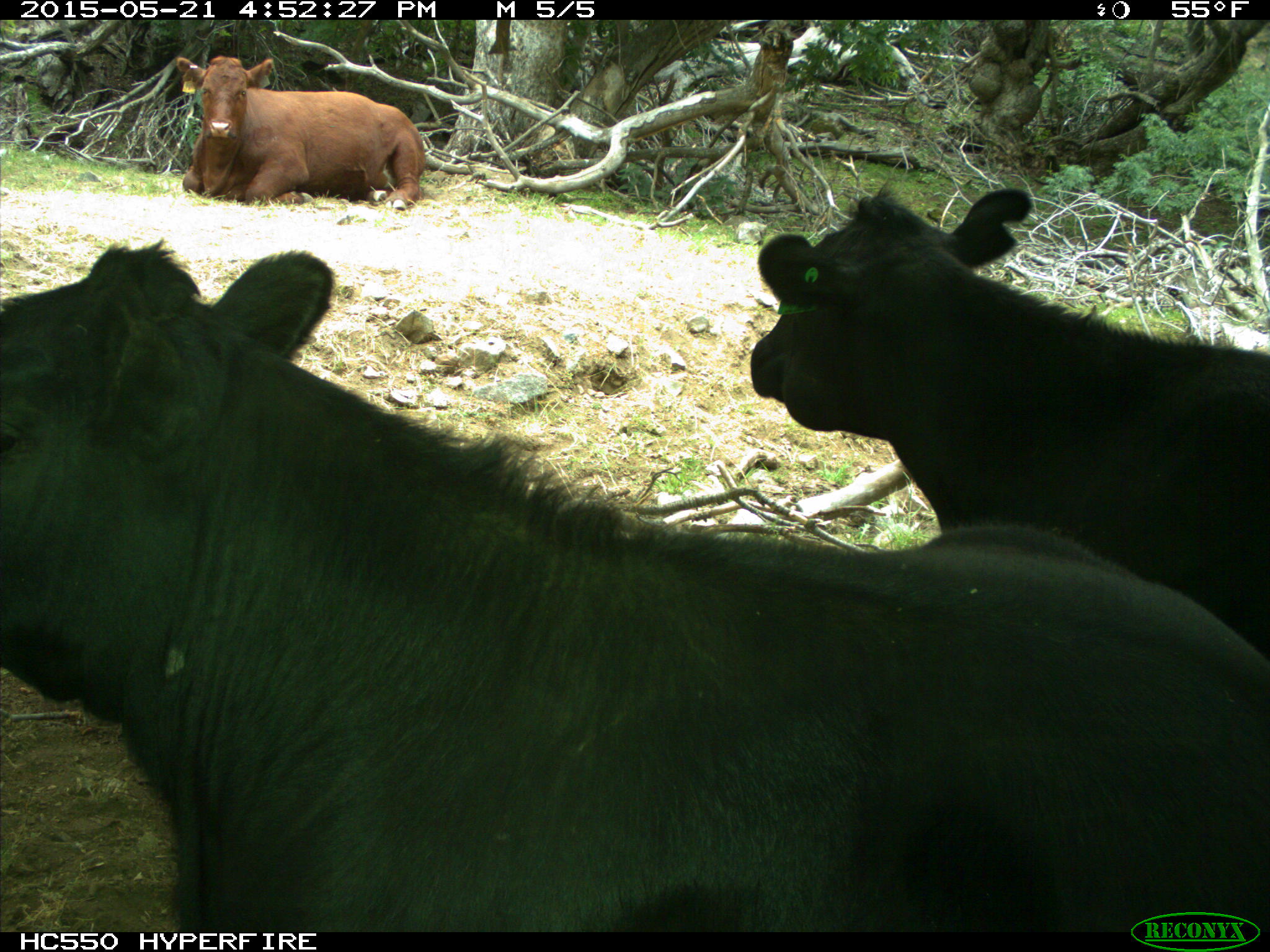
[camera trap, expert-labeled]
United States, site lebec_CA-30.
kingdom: Animalia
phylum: Chordata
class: Mammalia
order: Artiodactyla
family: Bovidae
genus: Bos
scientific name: Bos taurus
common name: domestic cow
Bos taurus (domestic cow).